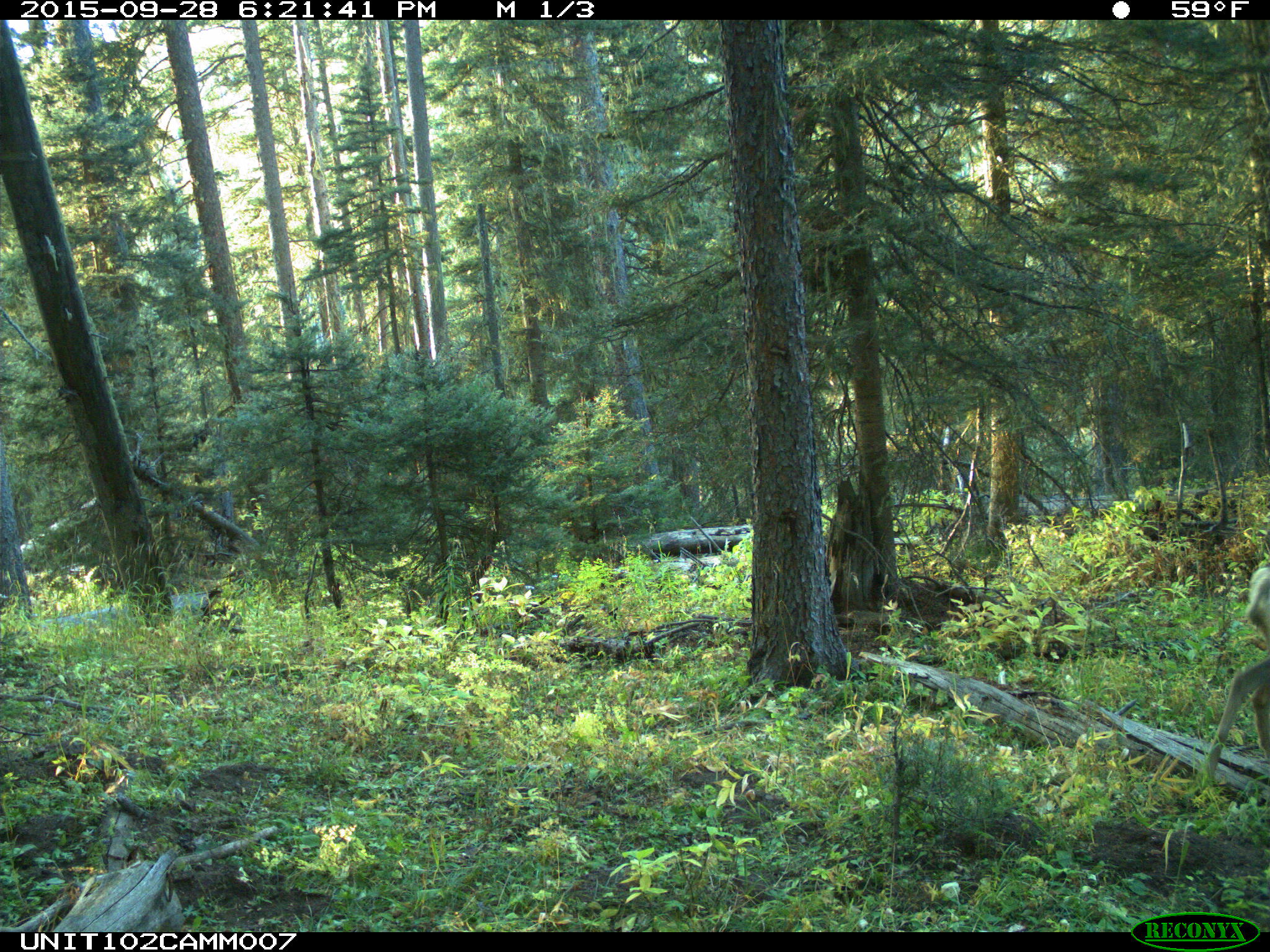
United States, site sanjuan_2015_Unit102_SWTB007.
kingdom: Animalia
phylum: Chordata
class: Mammalia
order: Artiodactyla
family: Cervidae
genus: Odocoileus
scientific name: Odocoileus hemionus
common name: mule deer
Odocoileus hemionus (mule deer).